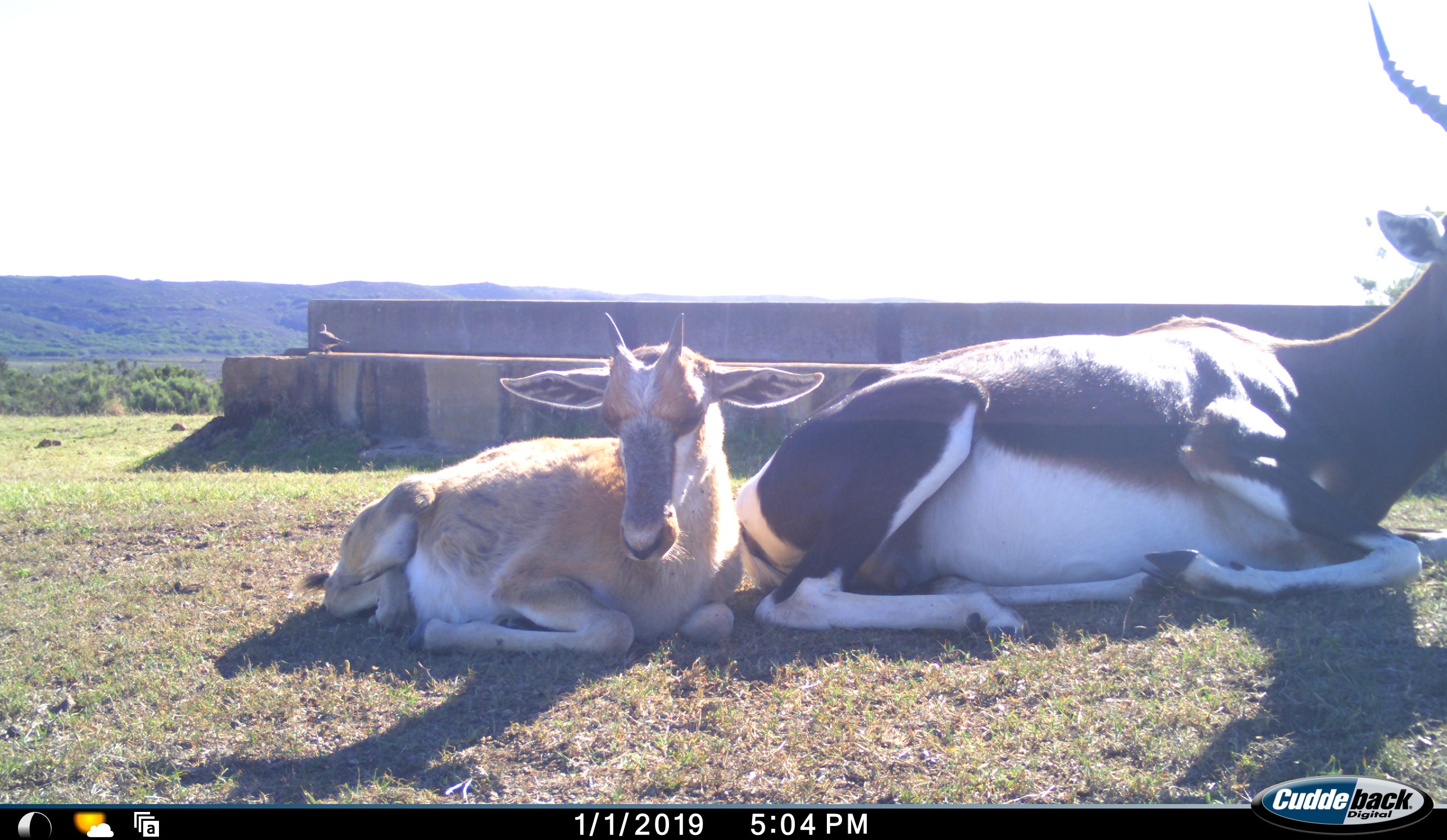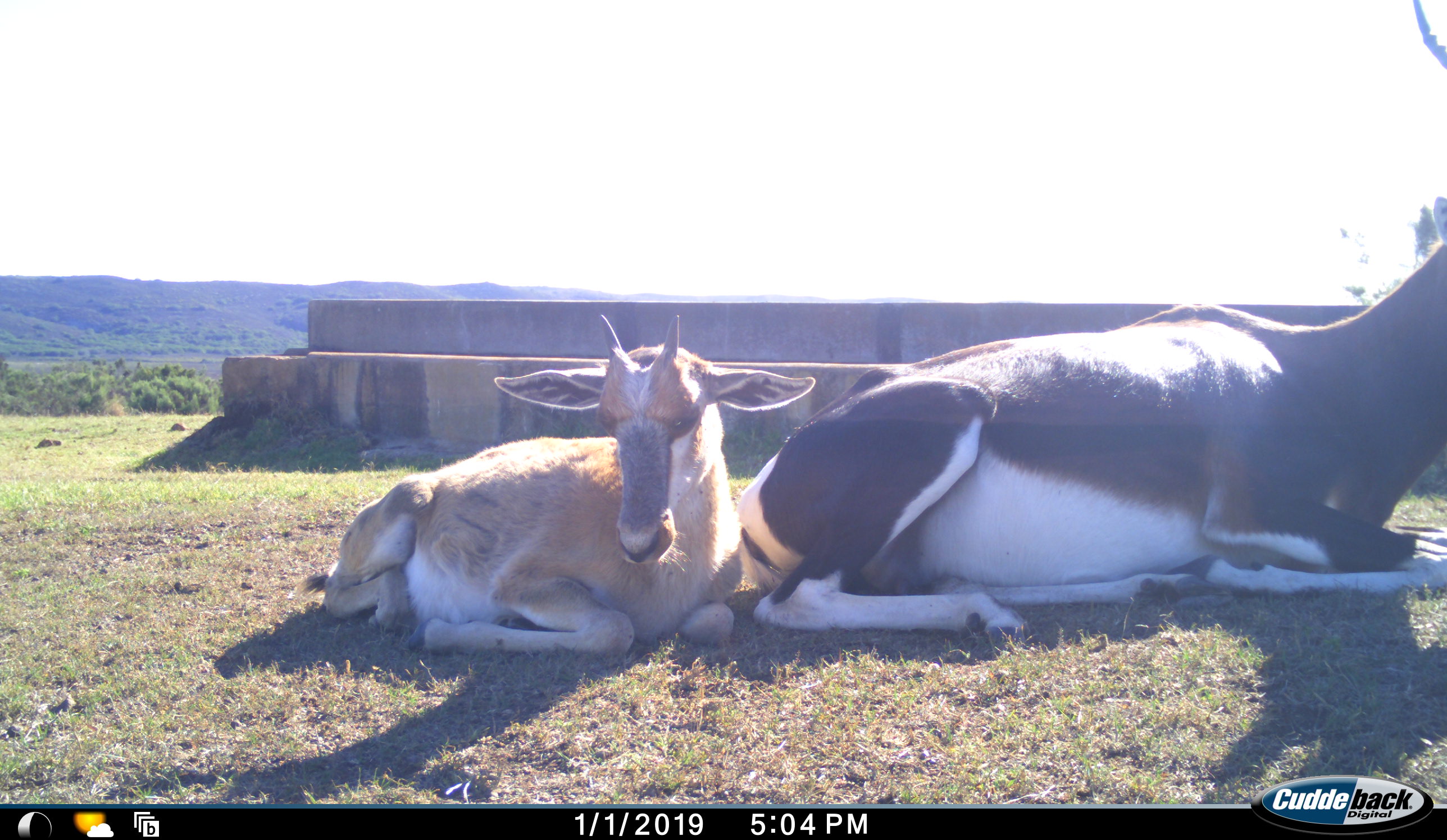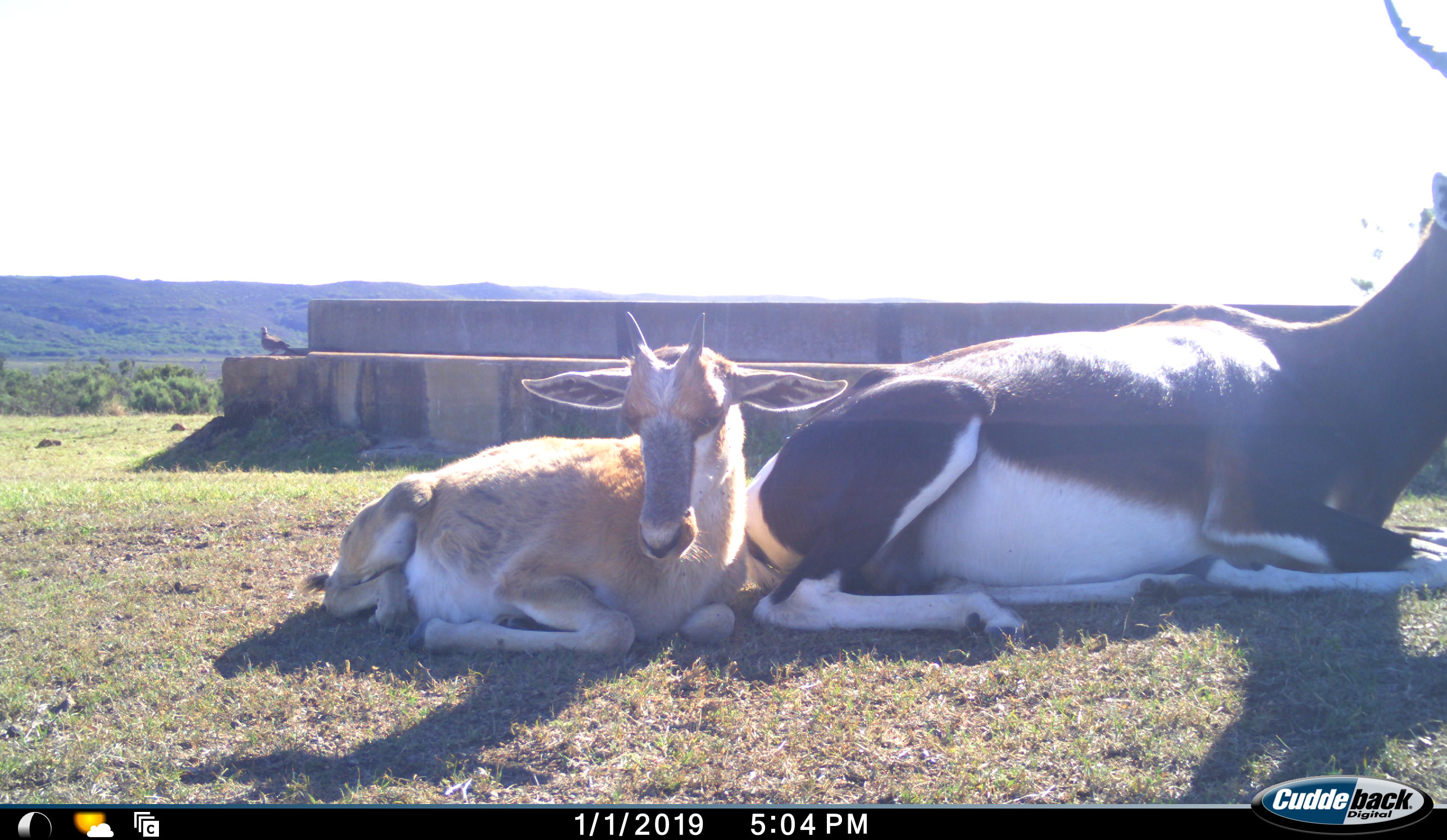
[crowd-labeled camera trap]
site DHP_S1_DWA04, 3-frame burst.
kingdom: Animalia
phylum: Chordata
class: Aves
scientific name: Aves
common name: bird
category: birdother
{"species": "birdother (bird) (Aves)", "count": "1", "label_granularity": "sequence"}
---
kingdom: Animalia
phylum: Chordata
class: Mammalia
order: Artiodactyla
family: Bovidae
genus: Damaliscus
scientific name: Damaliscus pygargus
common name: bontebok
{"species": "bontebok (Damaliscus pygargus)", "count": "2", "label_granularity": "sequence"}